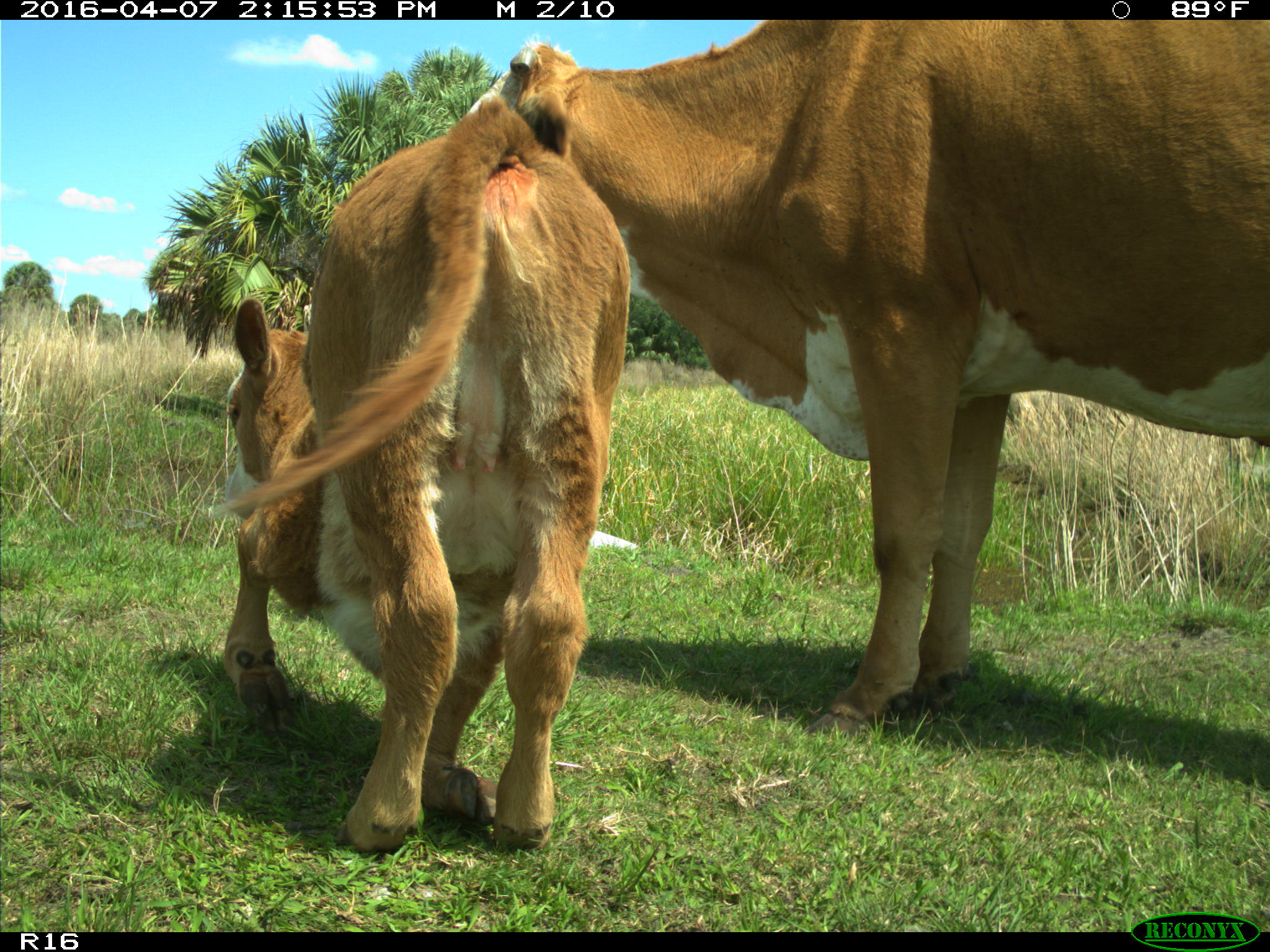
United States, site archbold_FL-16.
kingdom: Animalia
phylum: Chordata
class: Mammalia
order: Artiodactyla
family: Bovidae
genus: Bos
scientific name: Bos taurus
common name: domestic cow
Bos taurus (domestic cow).